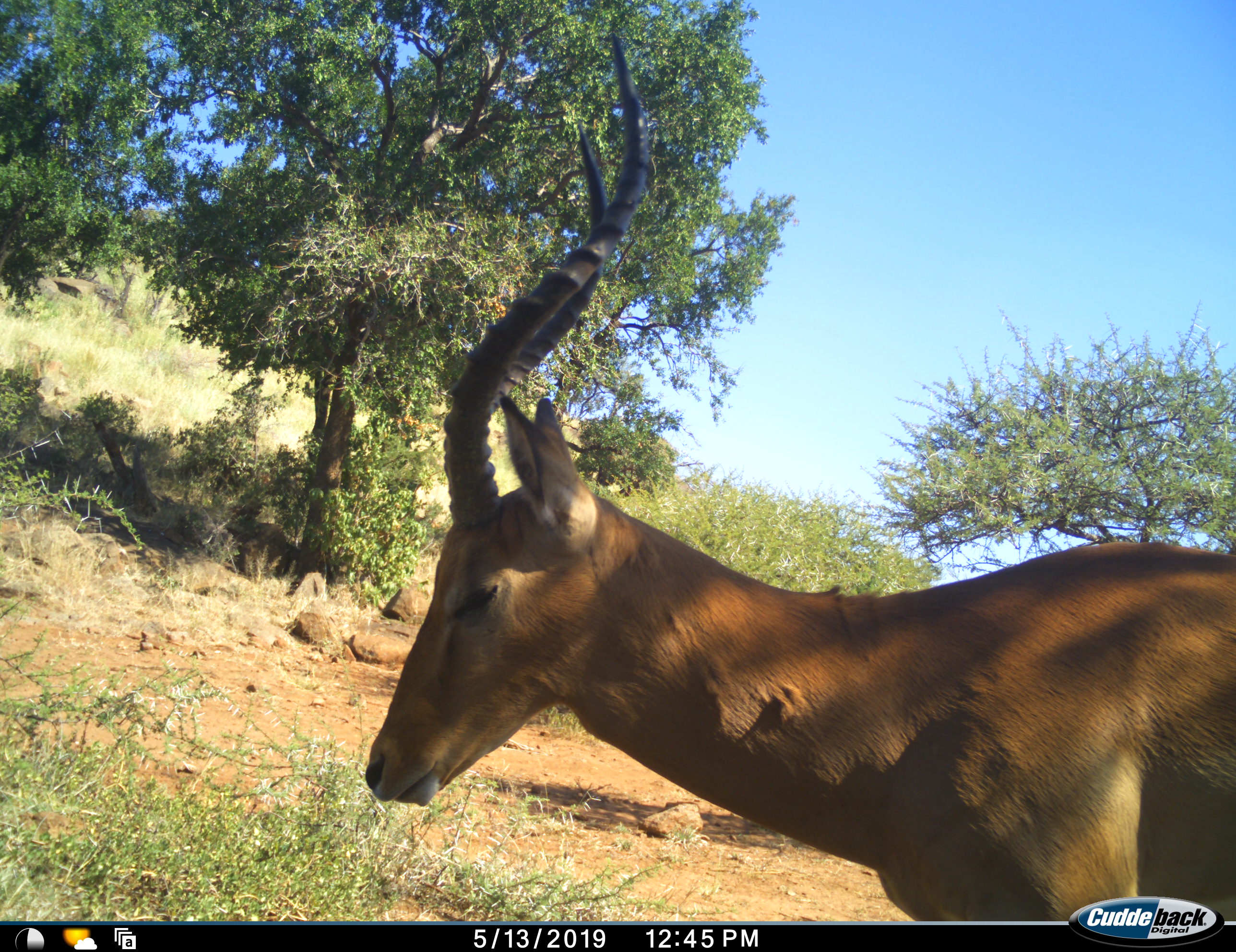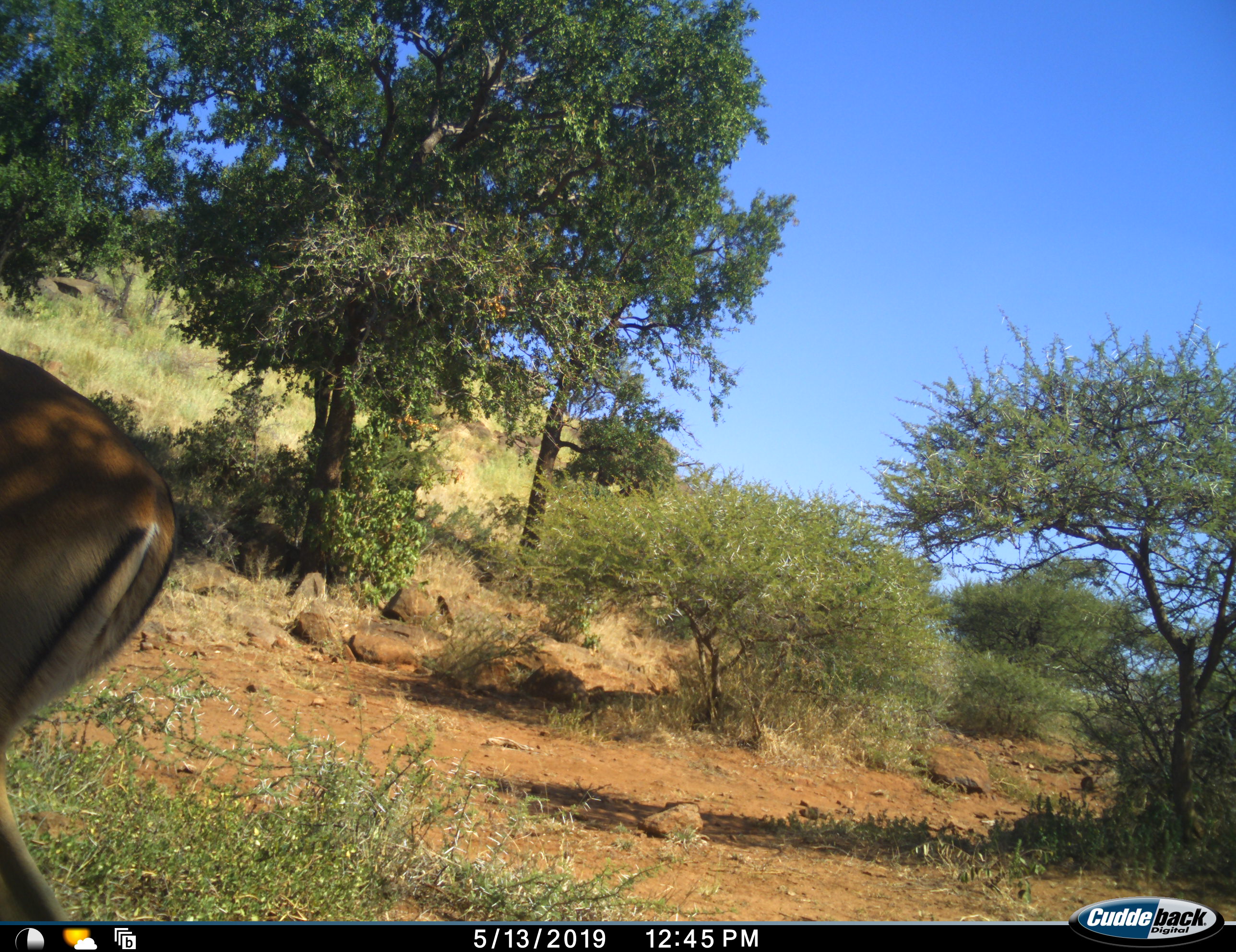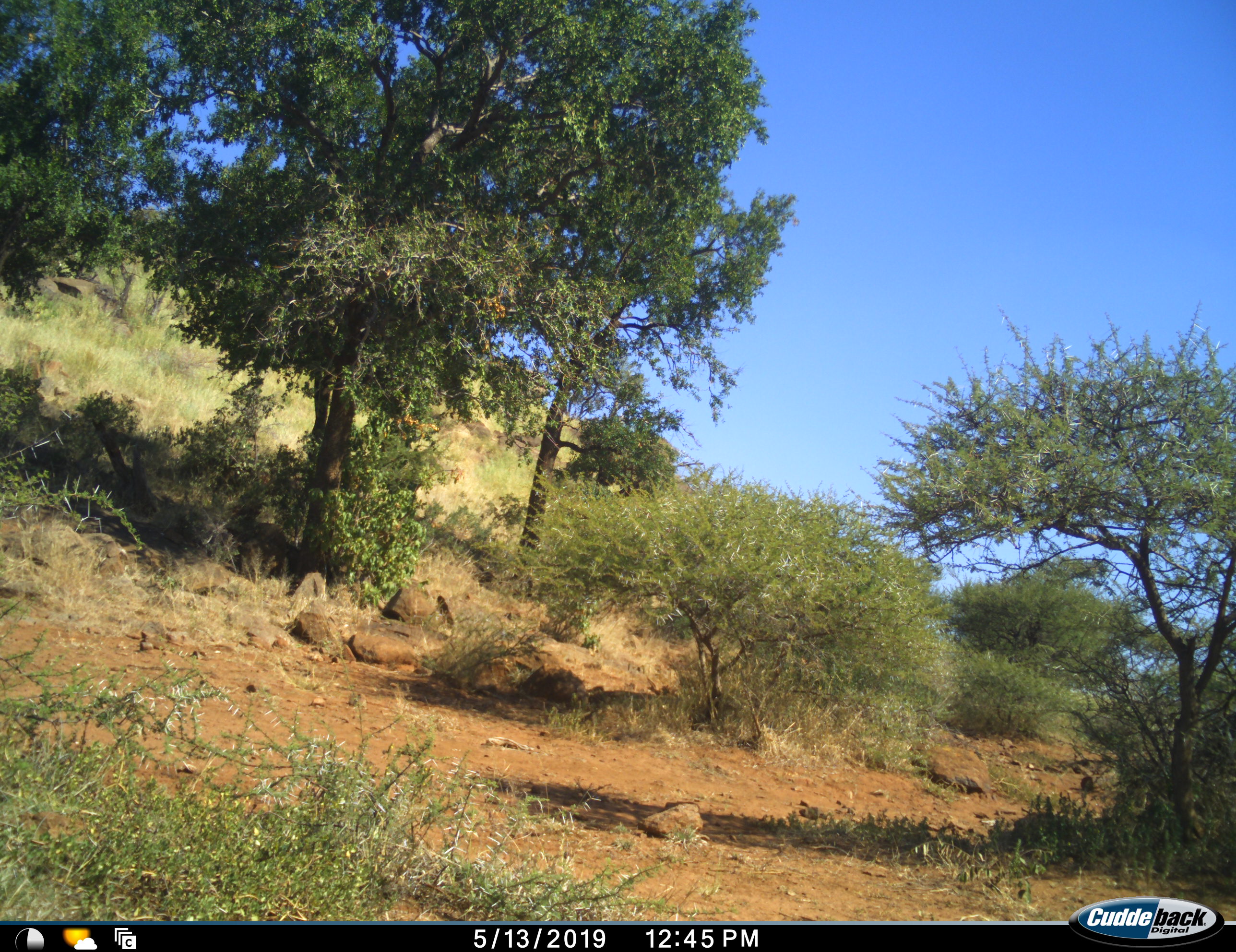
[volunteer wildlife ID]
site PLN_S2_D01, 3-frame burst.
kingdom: Animalia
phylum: Chordata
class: Mammalia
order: Artiodactyla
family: Bovidae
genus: Aepyceros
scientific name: Aepyceros melampus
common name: impala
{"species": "impala (Aepyceros melampus)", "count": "1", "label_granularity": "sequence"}